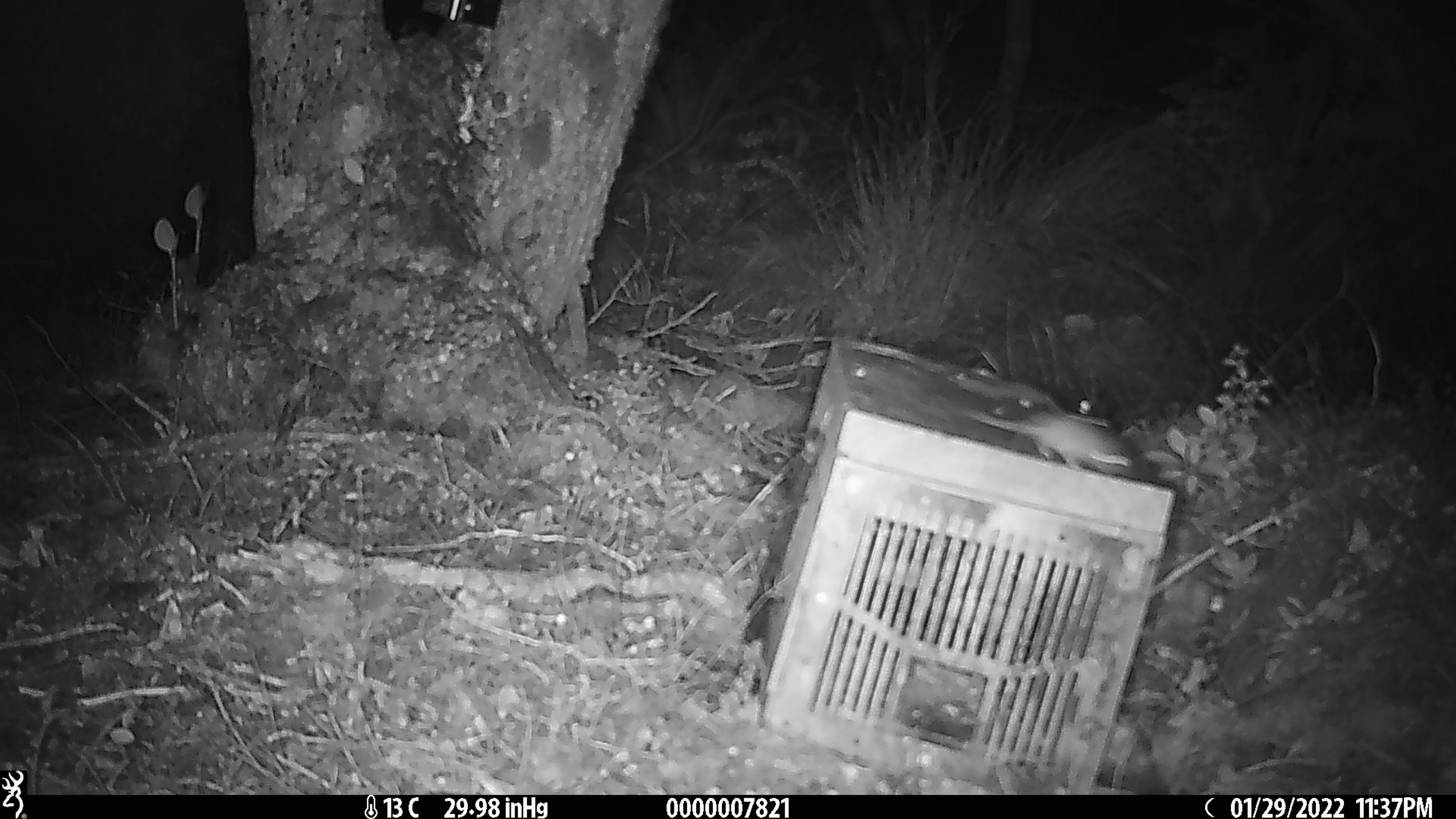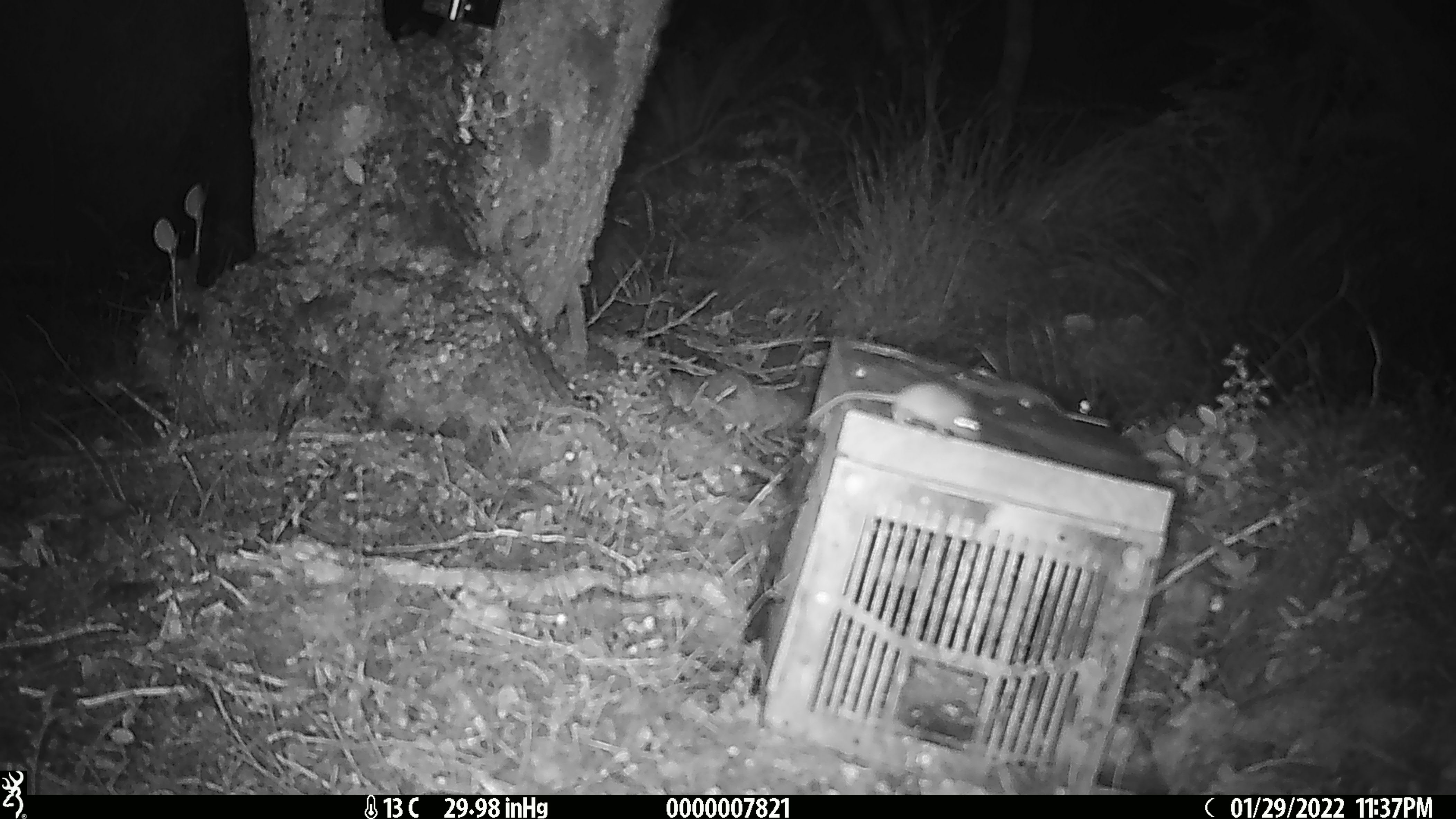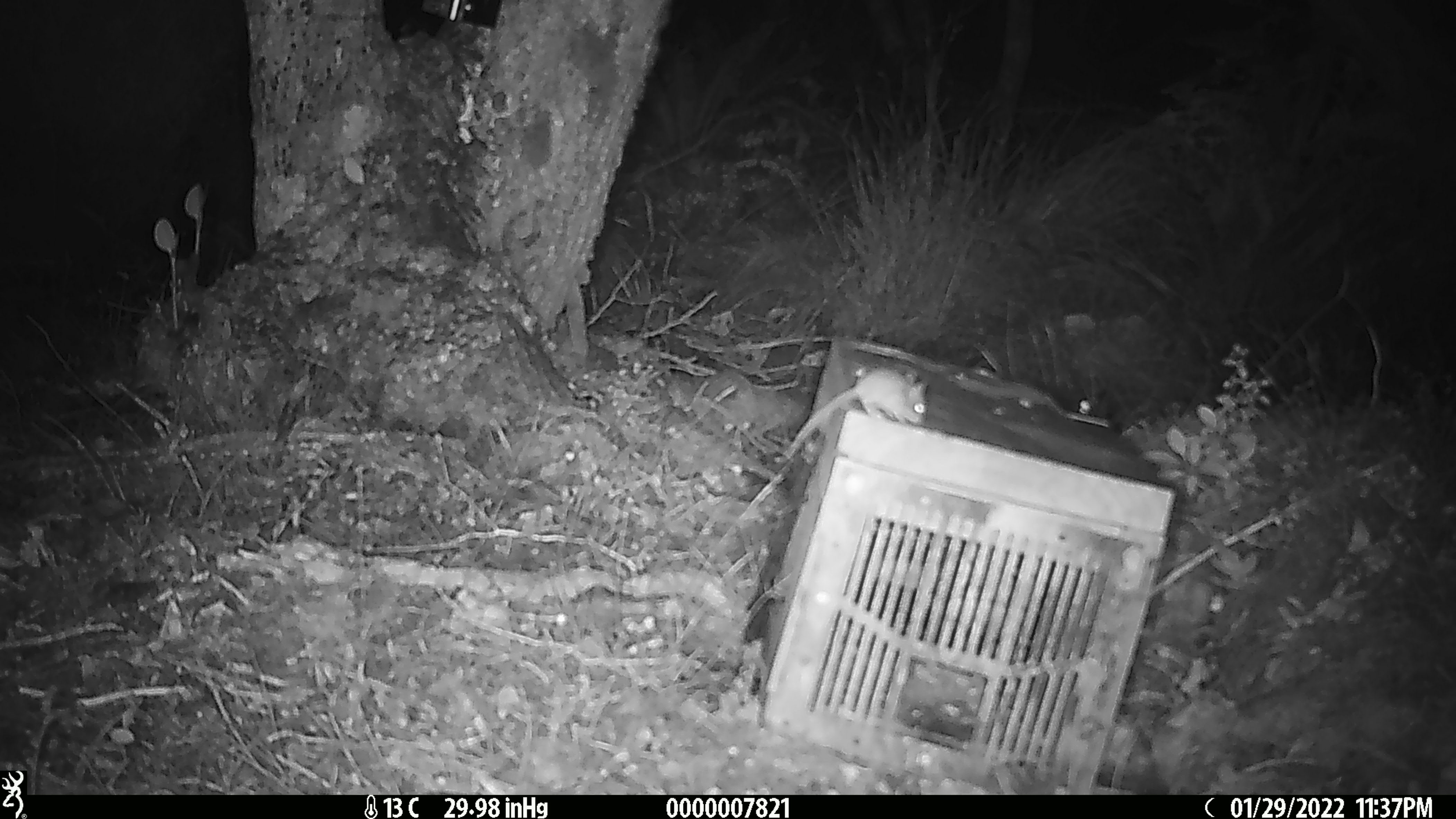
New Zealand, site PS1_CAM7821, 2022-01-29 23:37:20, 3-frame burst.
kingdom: Animalia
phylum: Chordata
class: Mammalia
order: Rodentia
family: Muridae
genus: Mus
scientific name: Mus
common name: mouse